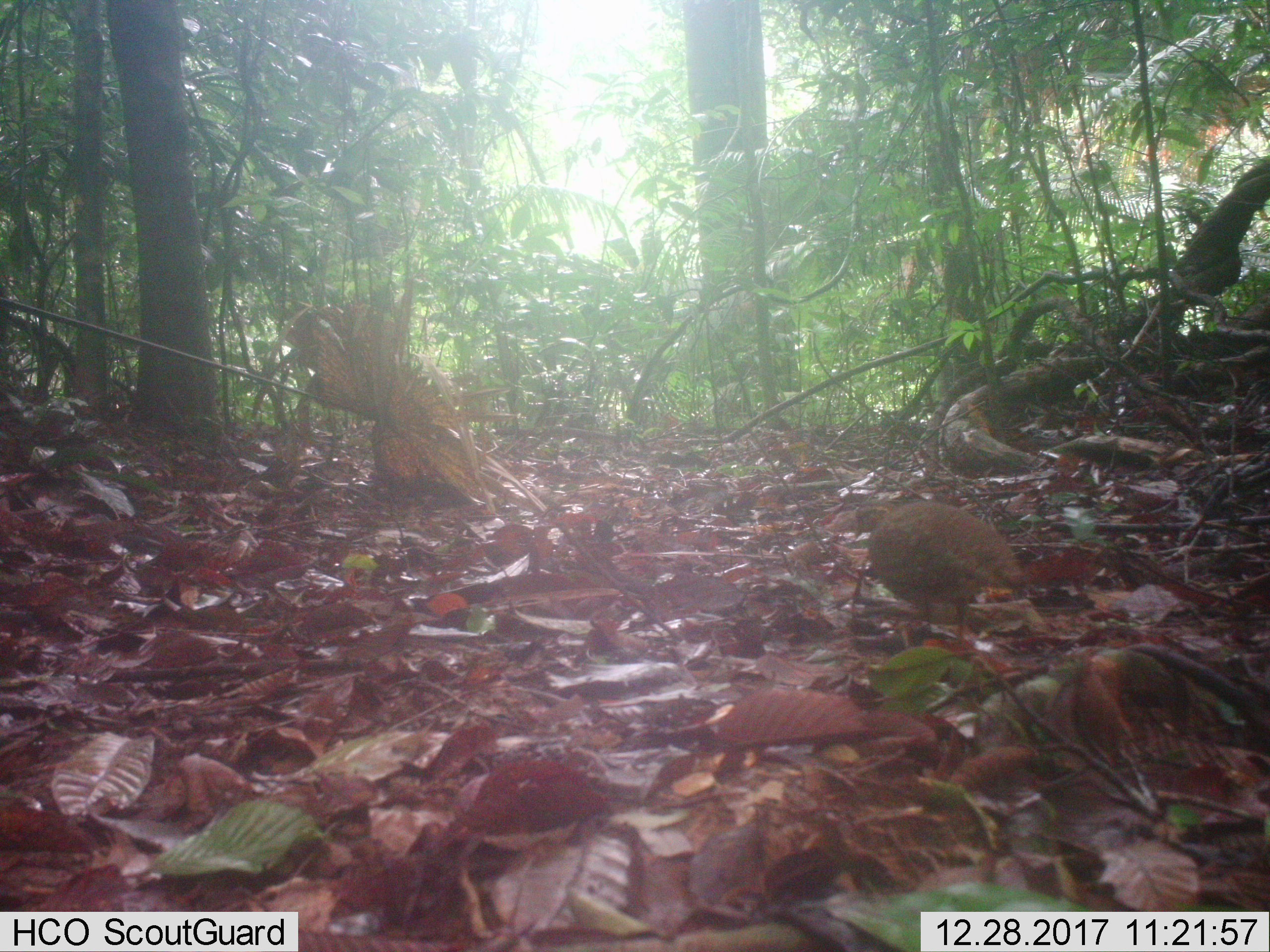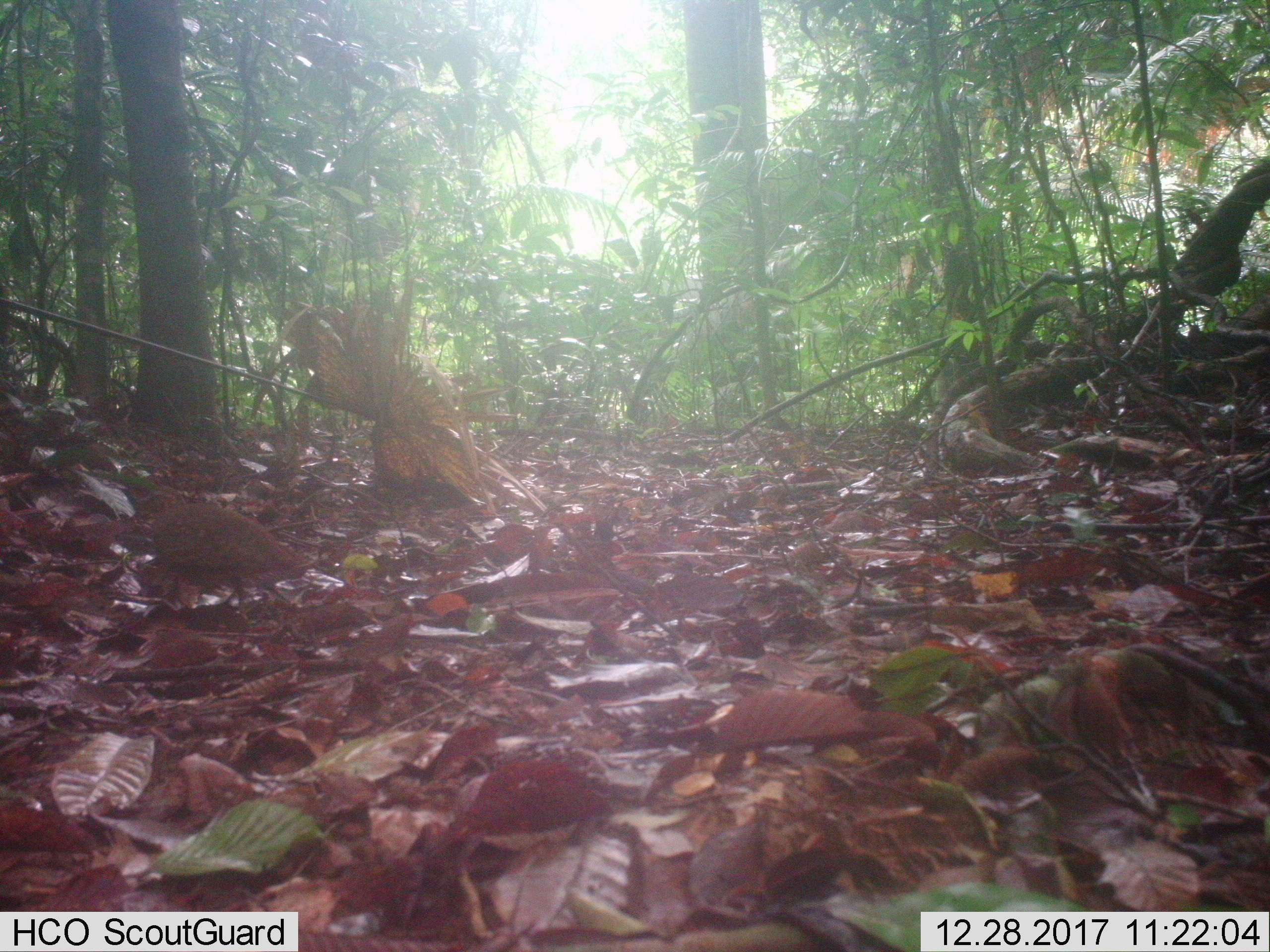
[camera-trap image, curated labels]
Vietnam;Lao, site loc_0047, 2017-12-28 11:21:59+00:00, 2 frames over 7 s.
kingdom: Animalia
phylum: Chordata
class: Aves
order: Galliformes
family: Phasianidae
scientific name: Phasianidae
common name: partridge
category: unidentified partridge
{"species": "unidentified partridge (partridge) (Phasianidae)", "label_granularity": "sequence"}